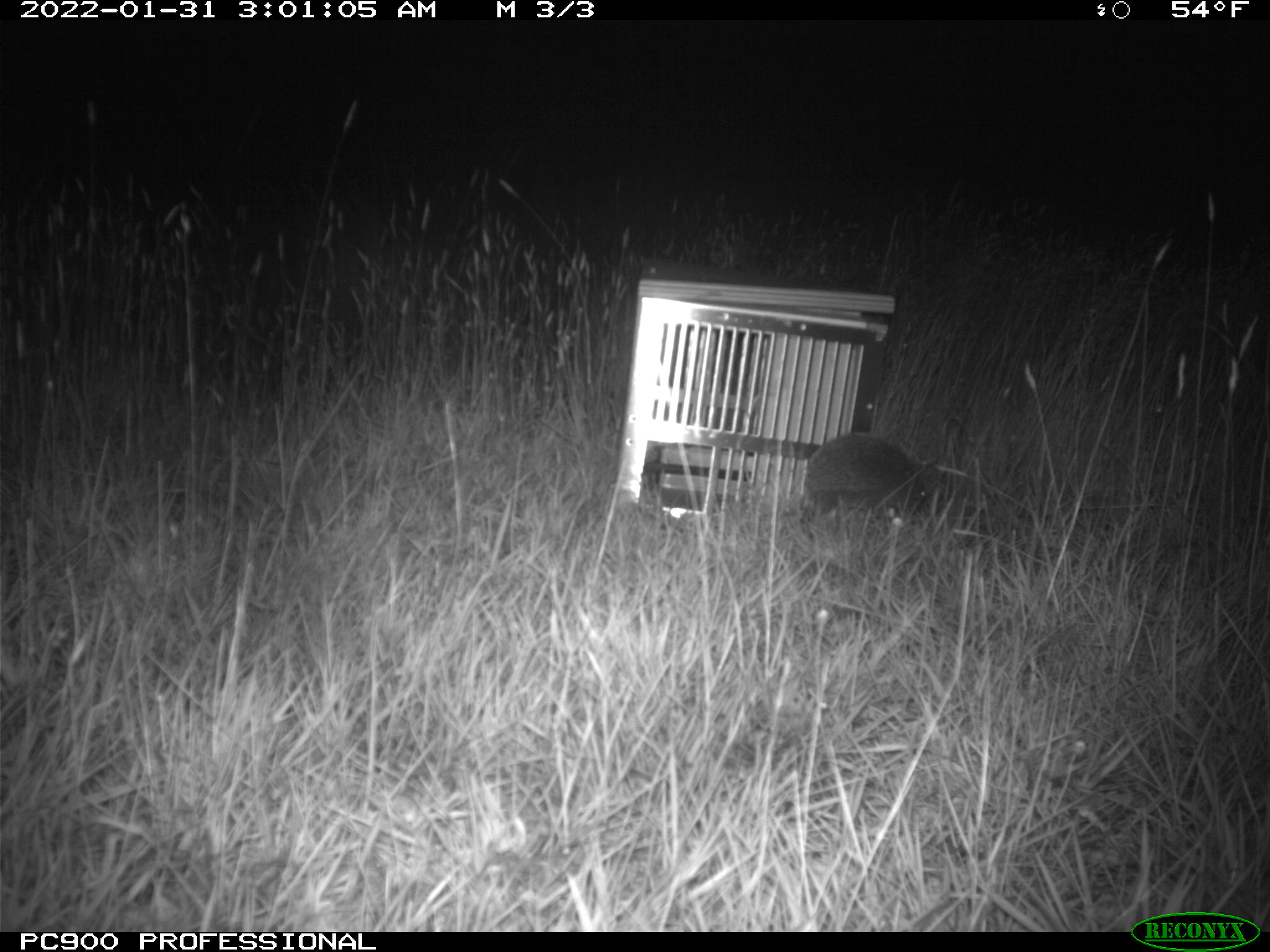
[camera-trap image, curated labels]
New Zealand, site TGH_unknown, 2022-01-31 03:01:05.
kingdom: Animalia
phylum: Chordata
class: Mammalia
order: Eulipotyphla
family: Erinaceidae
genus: Erinaceus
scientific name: Erinaceus europaeus europaeus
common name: european hedgehog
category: hedgehog